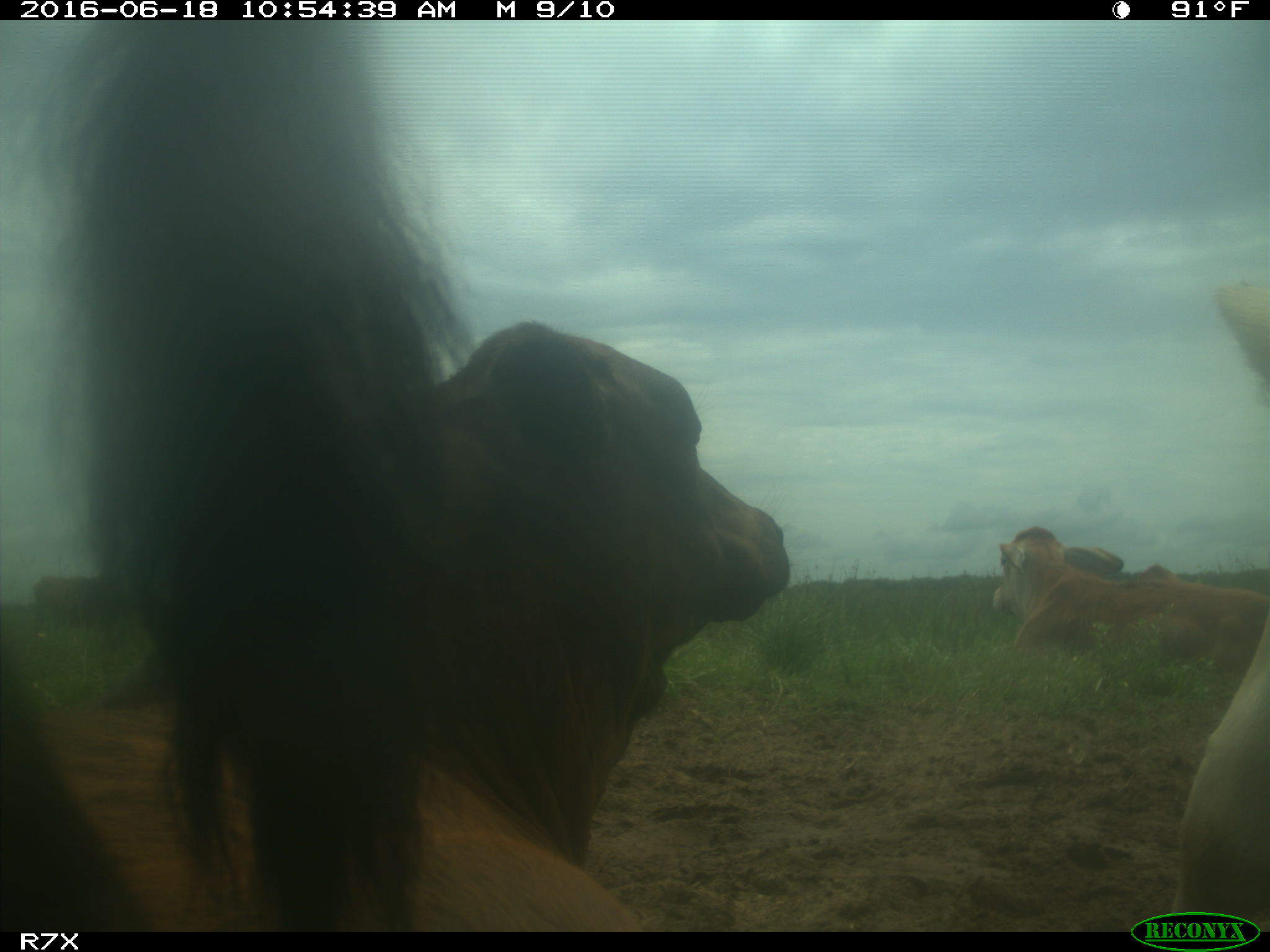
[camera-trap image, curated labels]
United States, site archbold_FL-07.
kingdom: Animalia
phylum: Chordata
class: Mammalia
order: Artiodactyla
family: Bovidae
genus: Bos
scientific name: Bos taurus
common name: domestic cow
Bos taurus (domestic cow).